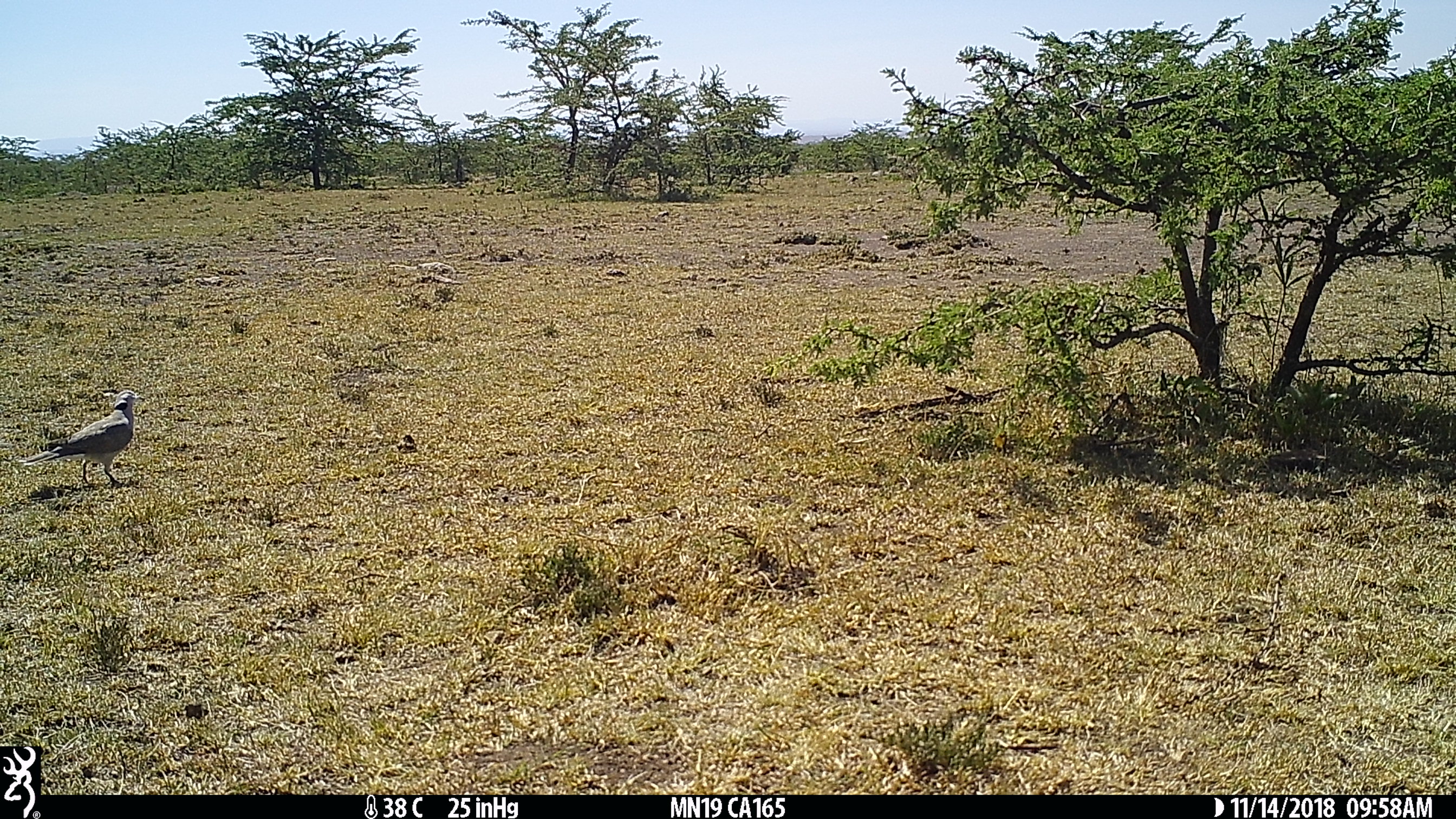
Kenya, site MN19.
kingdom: Animalia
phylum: Chordata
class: Aves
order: Columbiformes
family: Columbidae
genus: Streptopelia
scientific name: Streptopelia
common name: collared dove